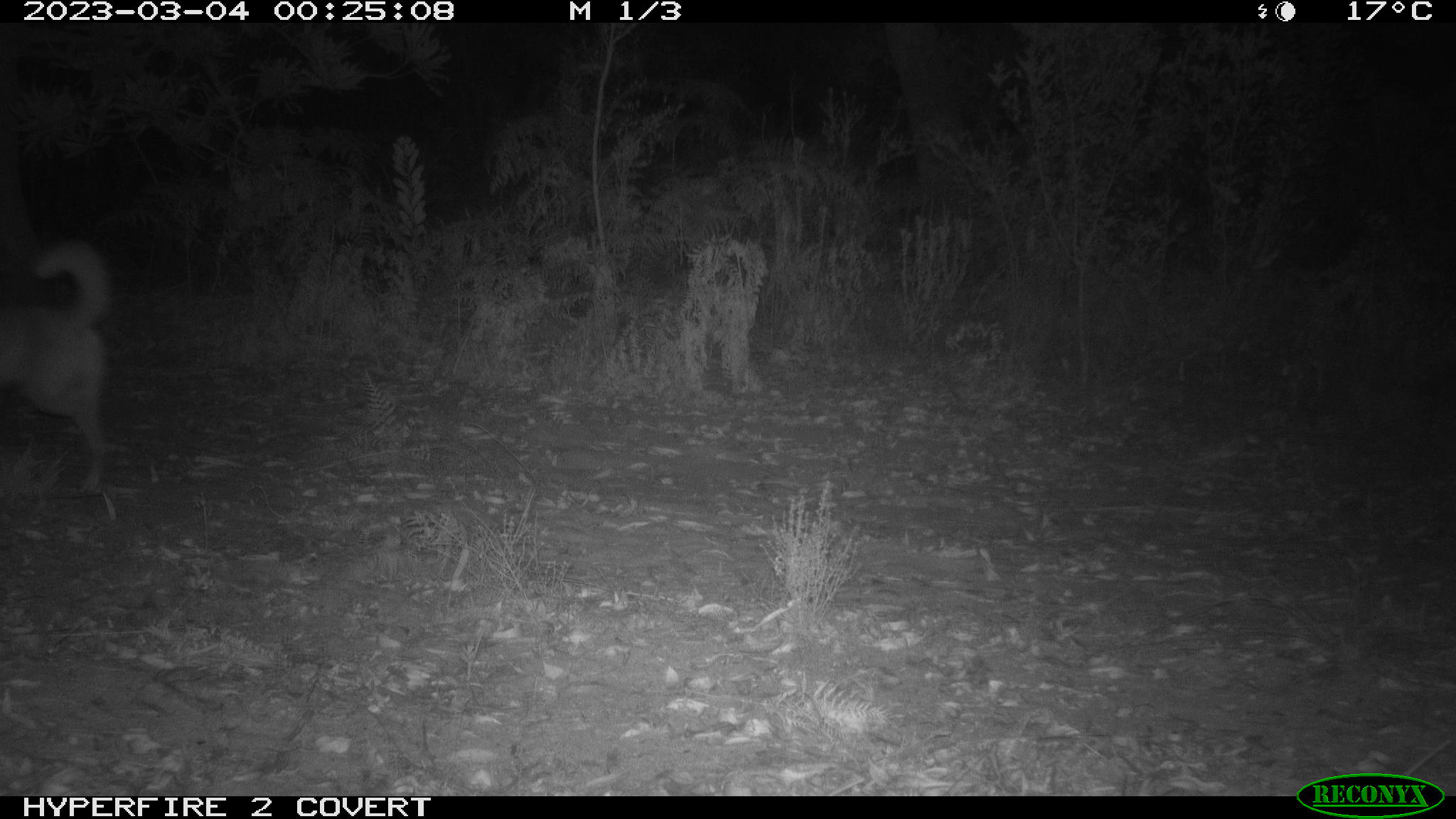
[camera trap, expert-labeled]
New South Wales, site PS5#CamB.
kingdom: Animalia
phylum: Chordata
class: Mammalia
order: Carnivora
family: Canidae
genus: Canis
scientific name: Canis familiaris dingo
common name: dingo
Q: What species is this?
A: Dingo (Canis familiaris dingo).